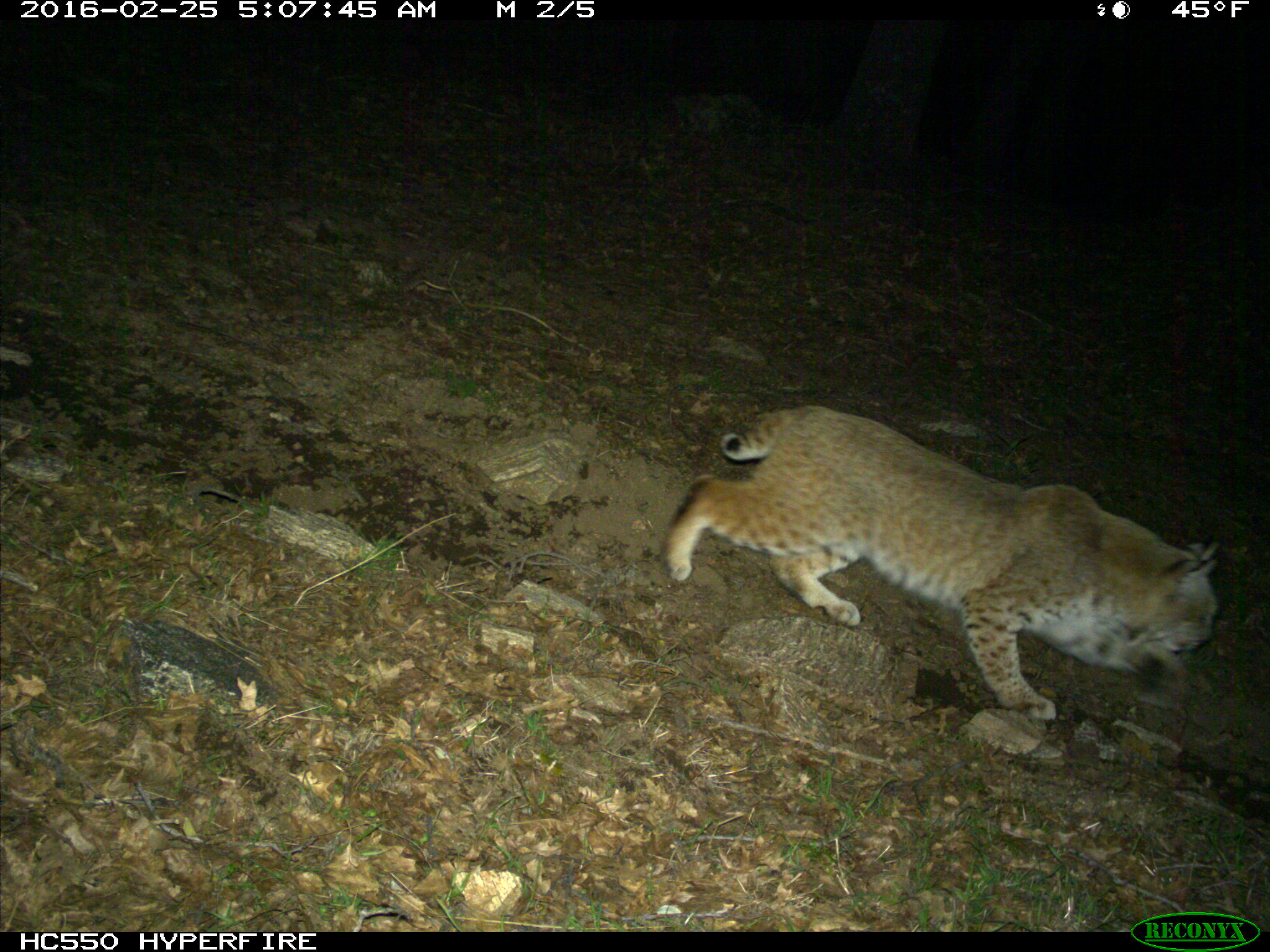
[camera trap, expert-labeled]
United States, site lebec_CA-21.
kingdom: Animalia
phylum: Chordata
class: Mammalia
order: Carnivora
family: Felidae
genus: Lynx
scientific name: Lynx rufus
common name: bobcat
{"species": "Lynx rufus (bobcat)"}